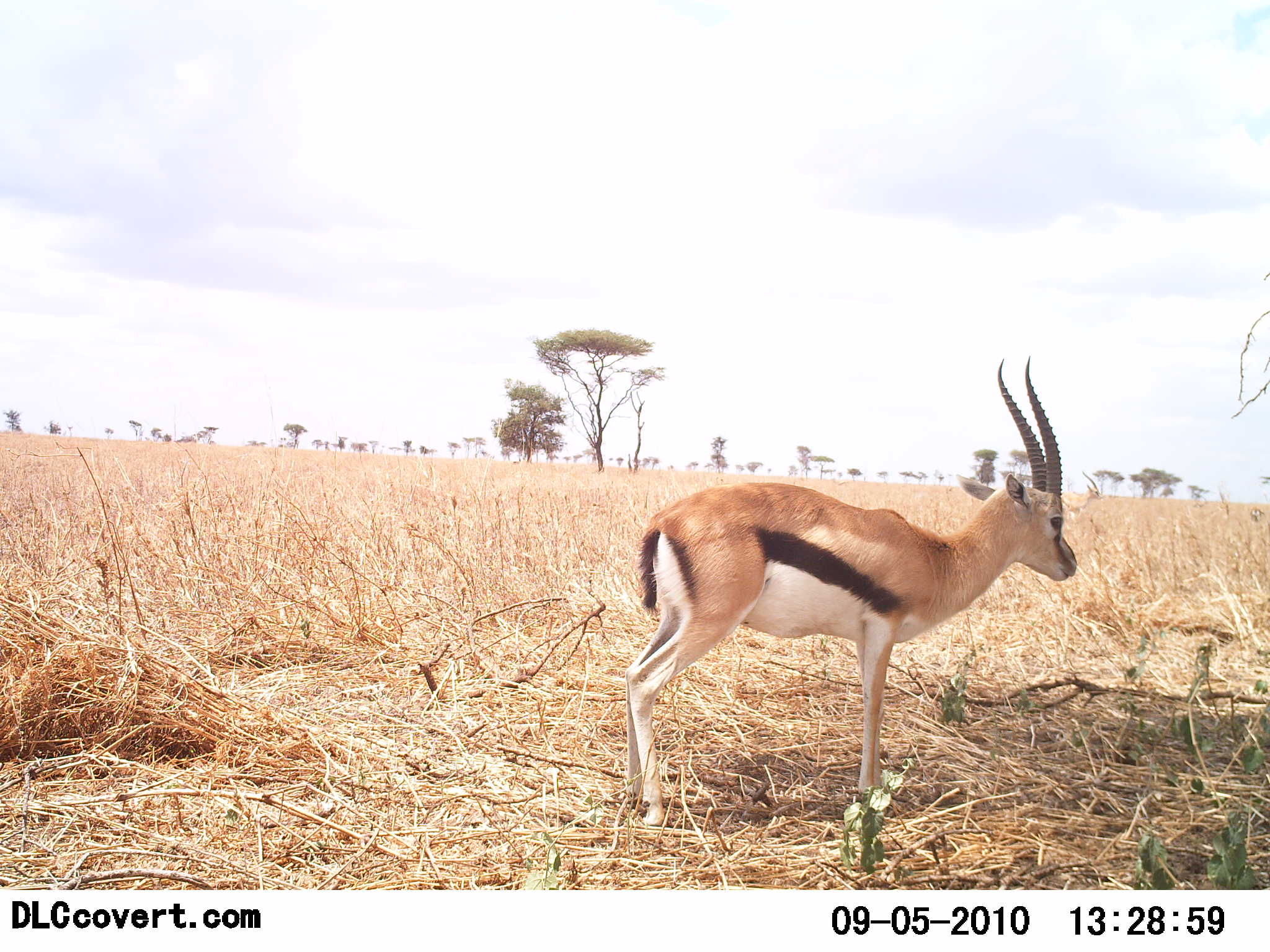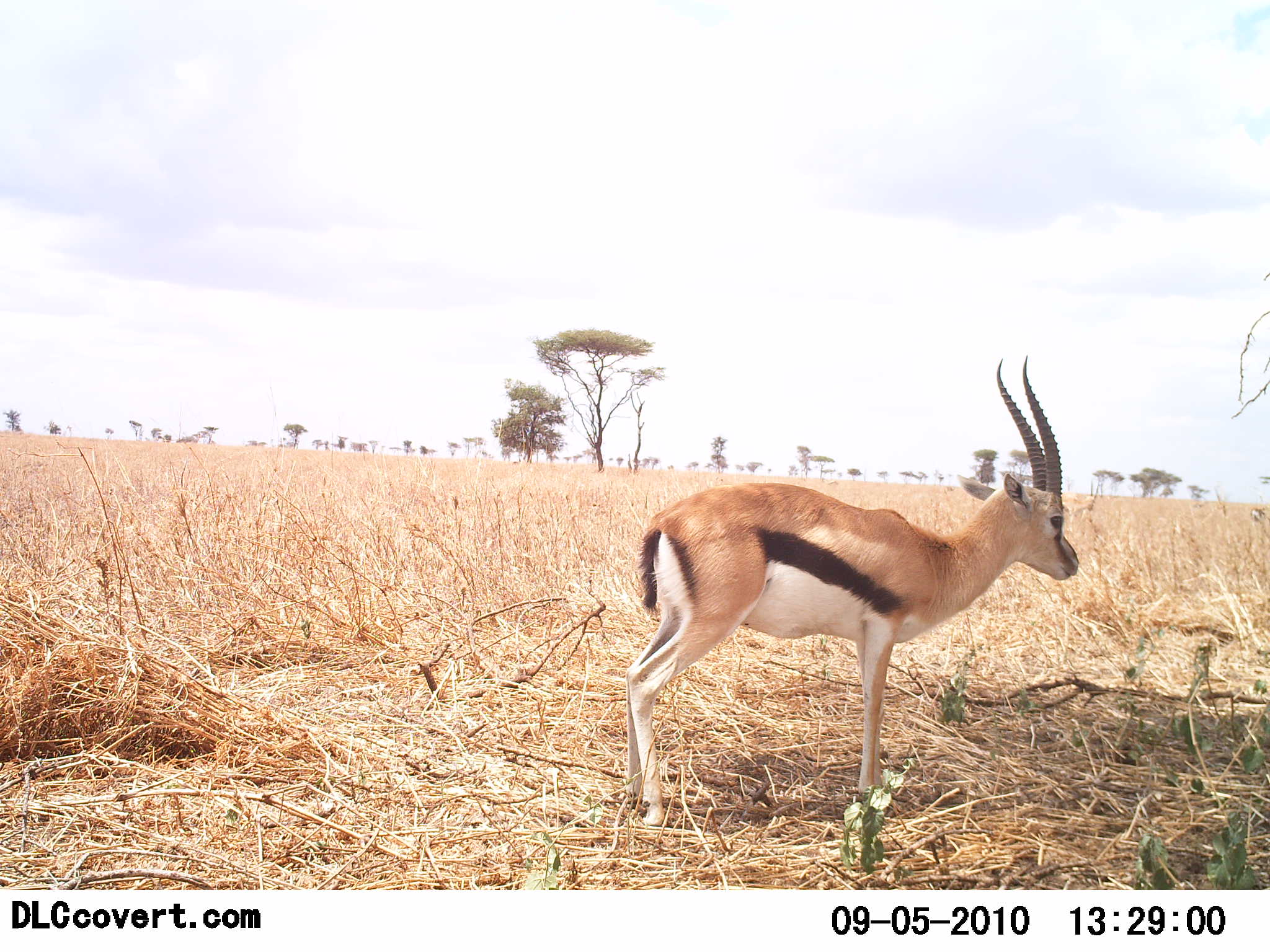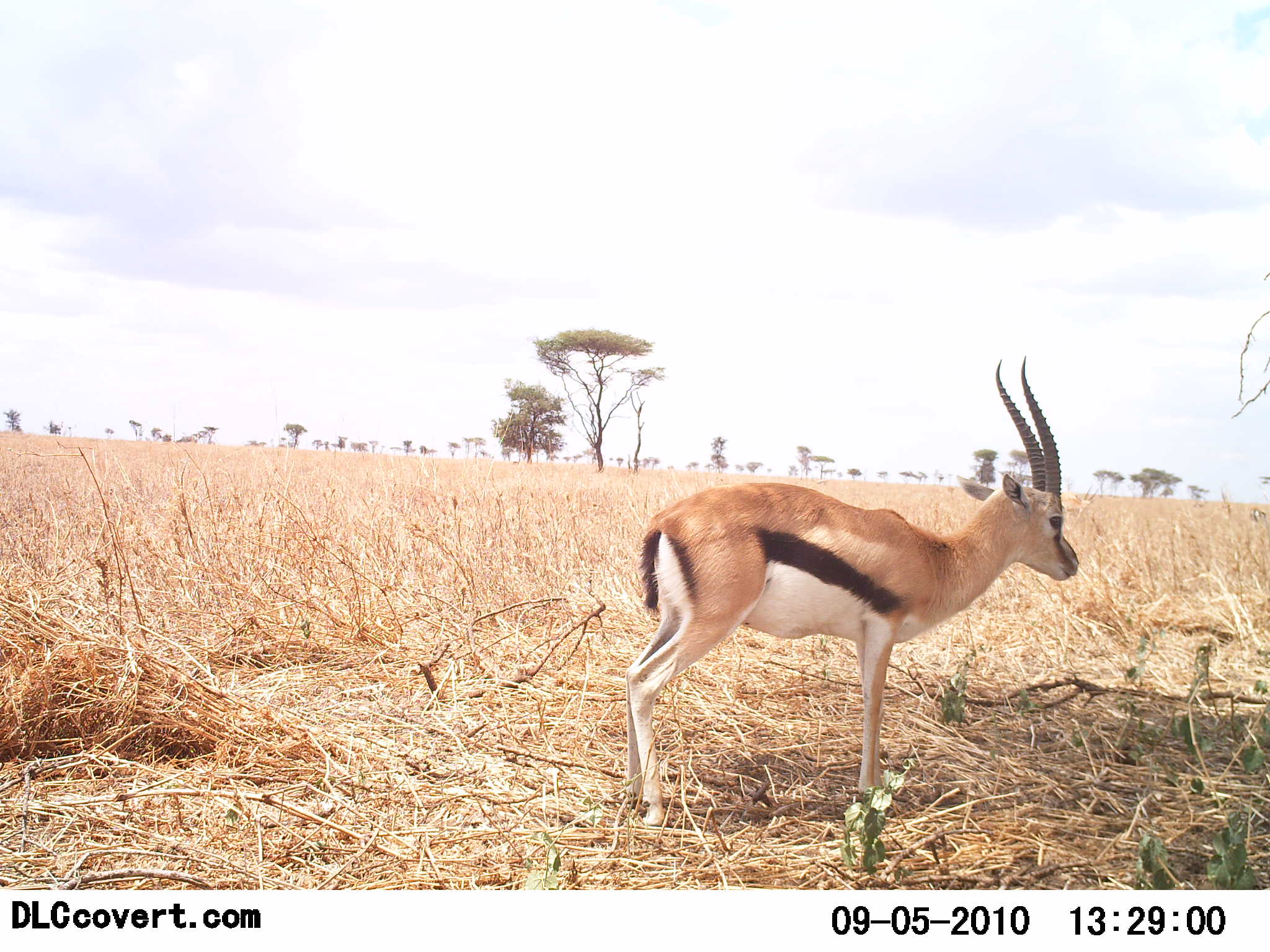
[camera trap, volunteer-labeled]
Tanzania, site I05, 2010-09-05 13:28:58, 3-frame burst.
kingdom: Animalia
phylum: Chordata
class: Mammalia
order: Artiodactyla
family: Bovidae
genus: Eudorcas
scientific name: Eudorcas thomsonii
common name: thomson's gazelle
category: gazellethomsons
Gazellethomsons (thomson's gazelle) (Eudorcas thomsonii), count 1. Behavior (volunteer vote fractions): standing 100%, resting 0%, moving 0%, interacting 0%. Young present (vote fraction): 8%. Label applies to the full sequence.